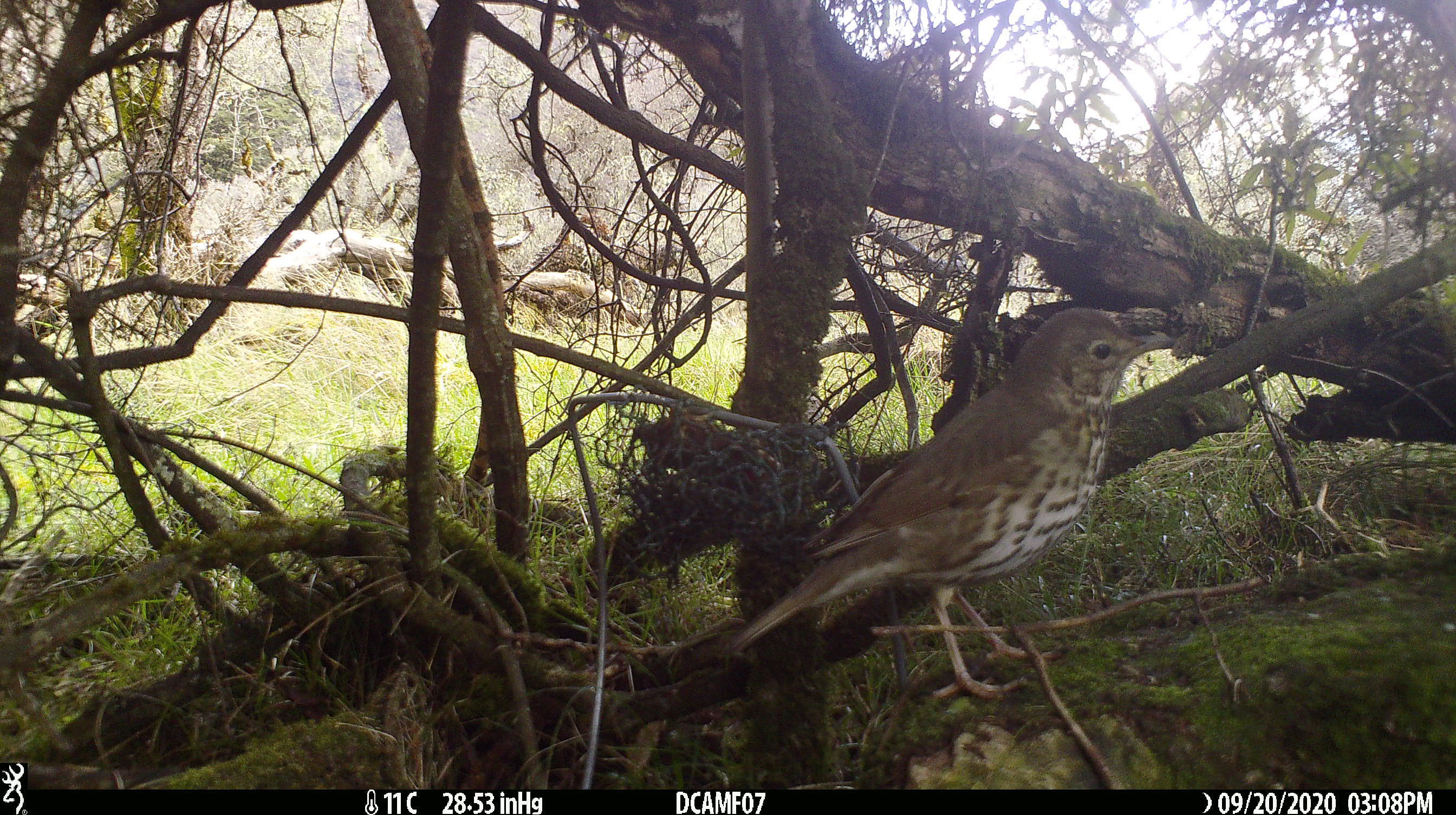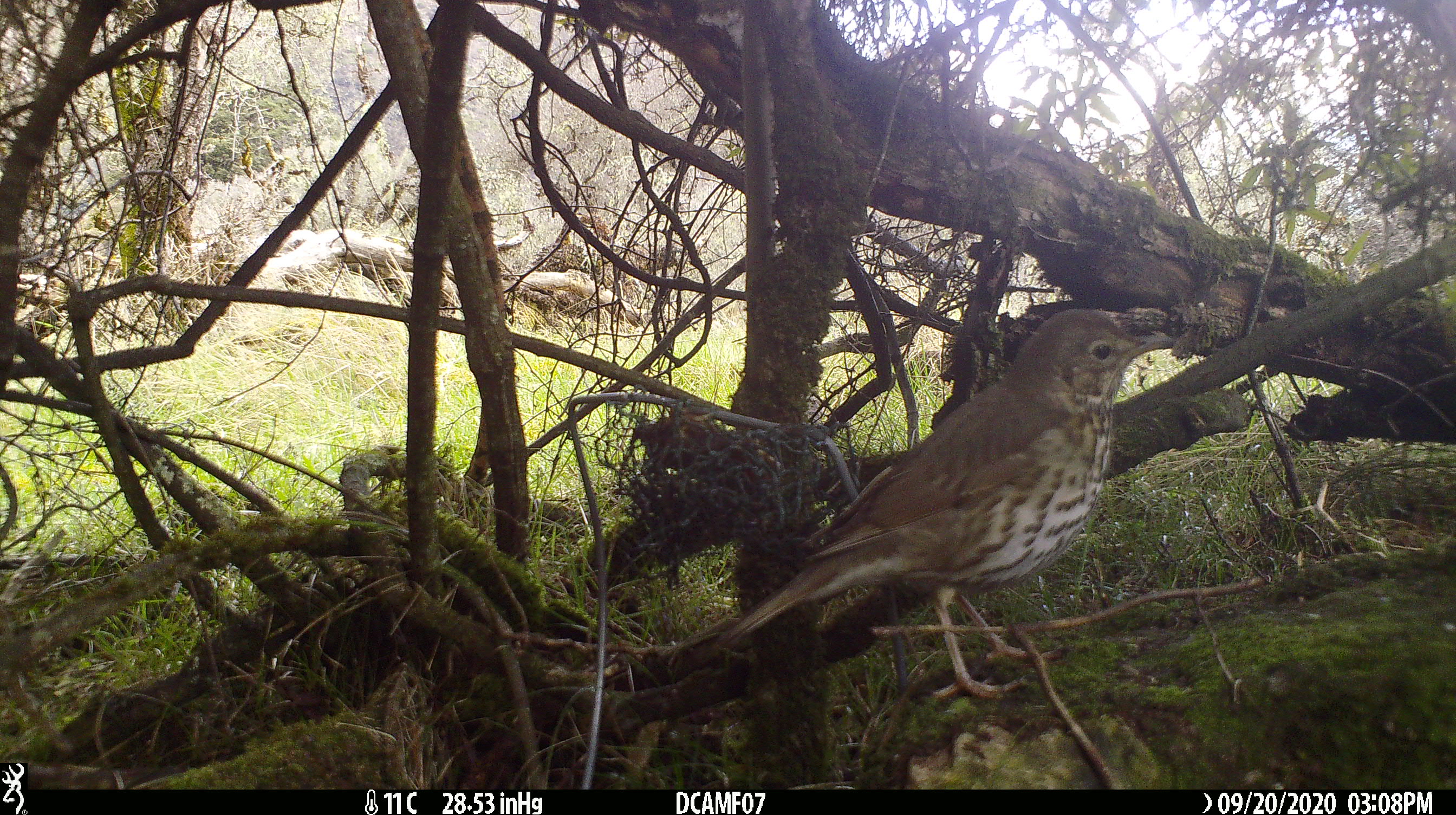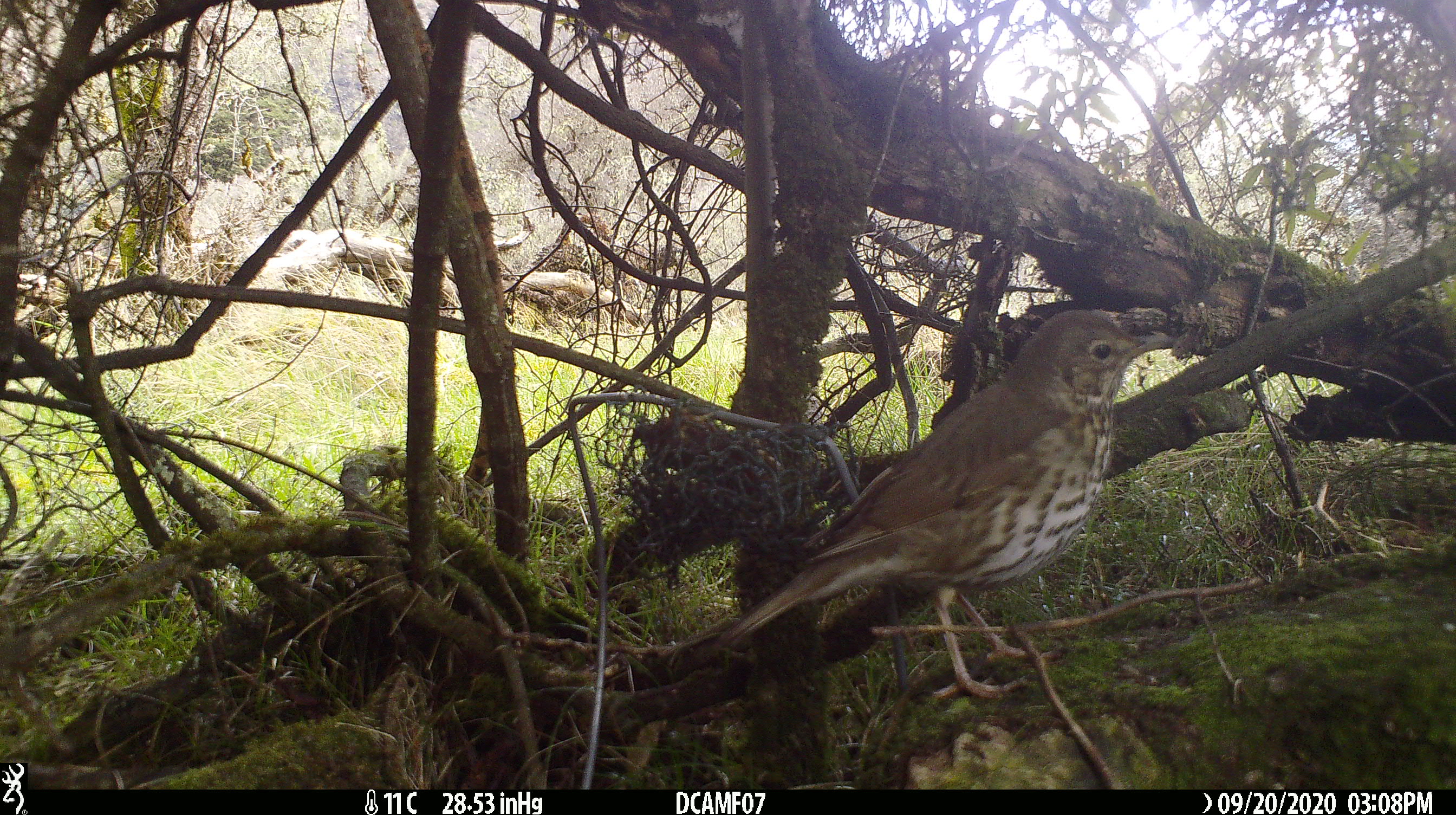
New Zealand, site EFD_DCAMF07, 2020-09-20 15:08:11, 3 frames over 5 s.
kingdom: Animalia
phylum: Chordata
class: Aves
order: Passeriformes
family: Turdidae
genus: Turdus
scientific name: Turdus philomelos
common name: song thrush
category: thrush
Thrush (song thrush) (Turdus philomelos).